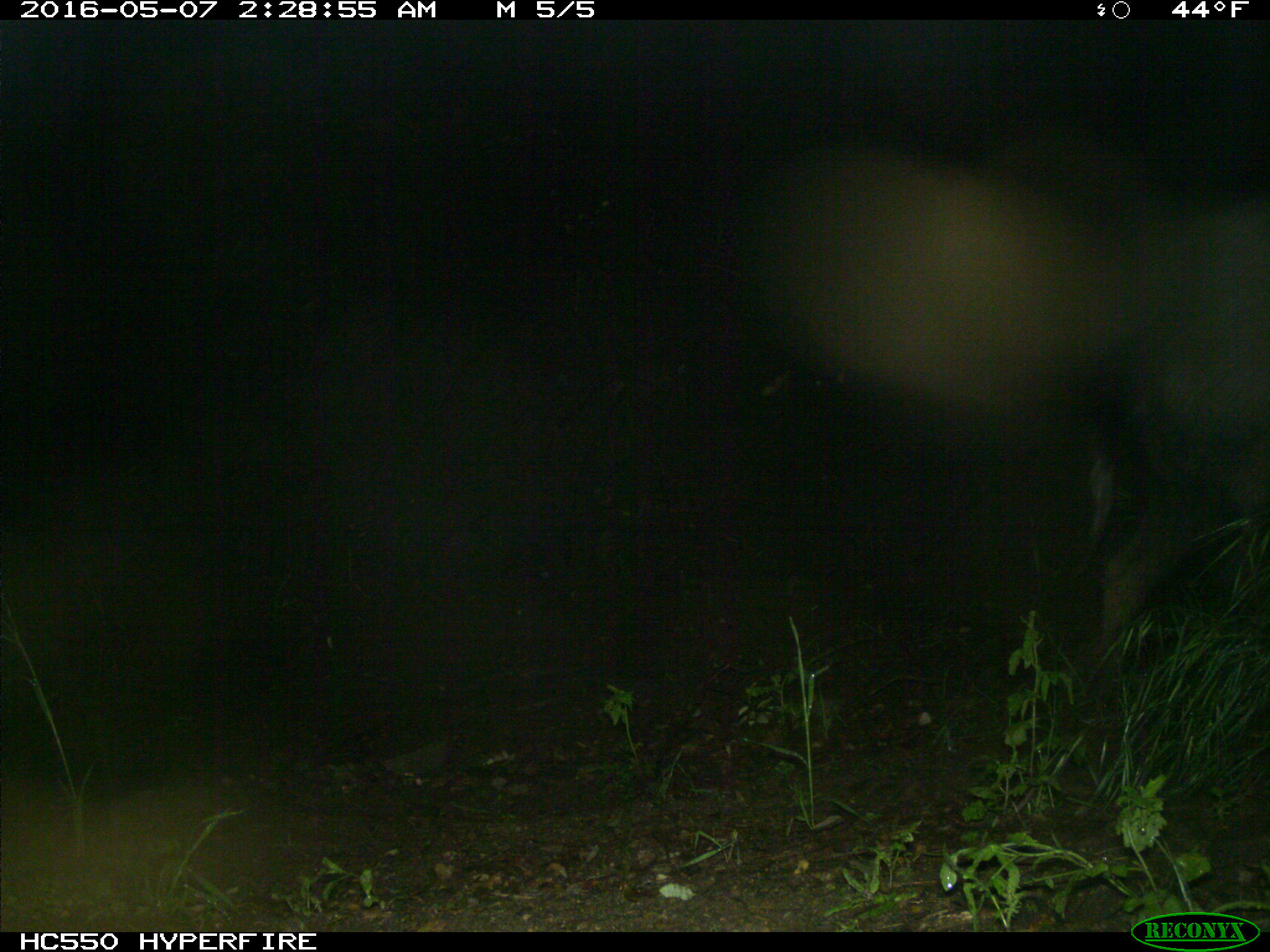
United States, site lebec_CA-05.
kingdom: Animalia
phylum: Chordata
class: Mammalia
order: Artiodactyla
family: Suidae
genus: Sus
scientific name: Sus scrofa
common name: wild boar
Sus scrofa (wild boar).